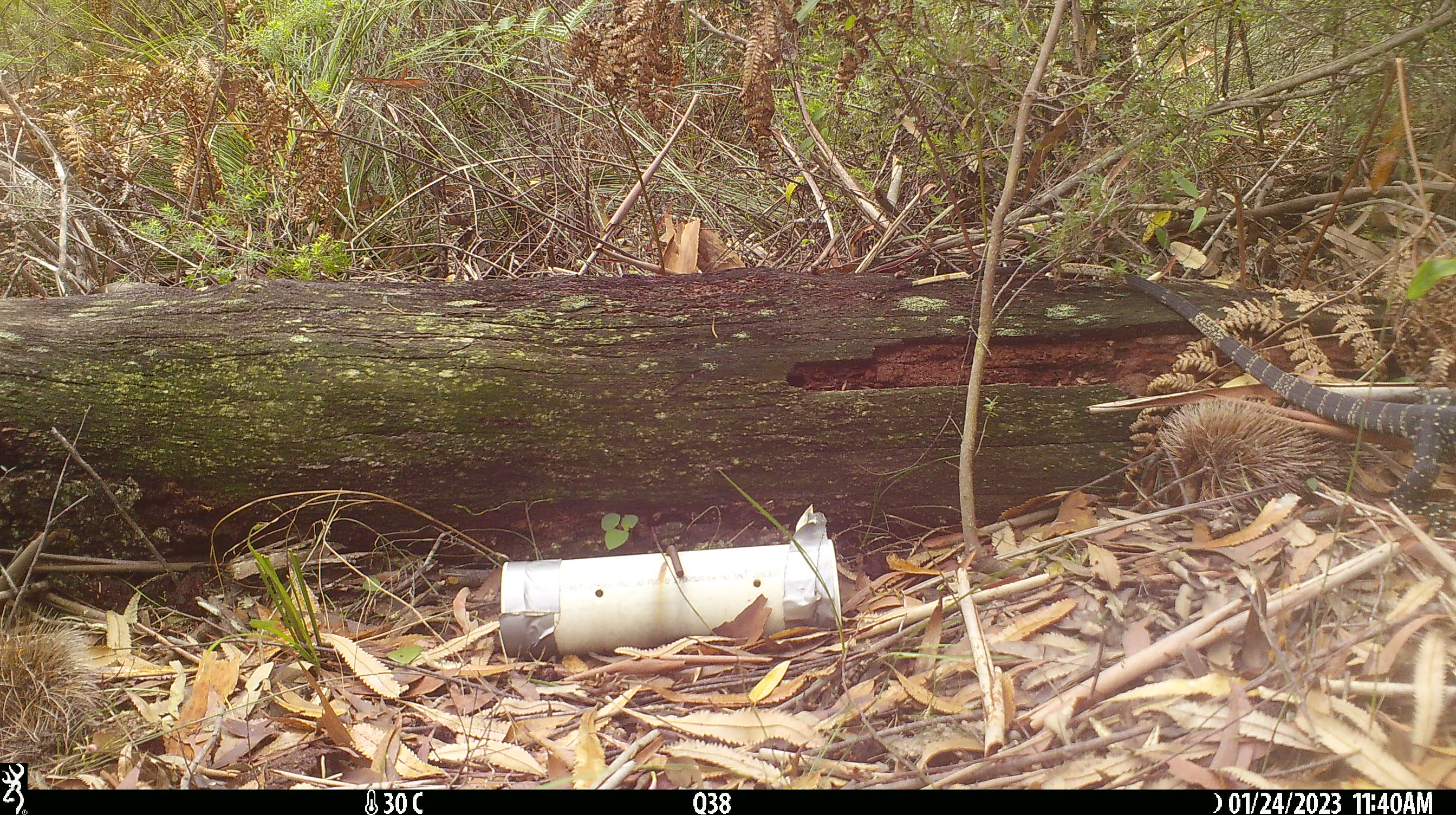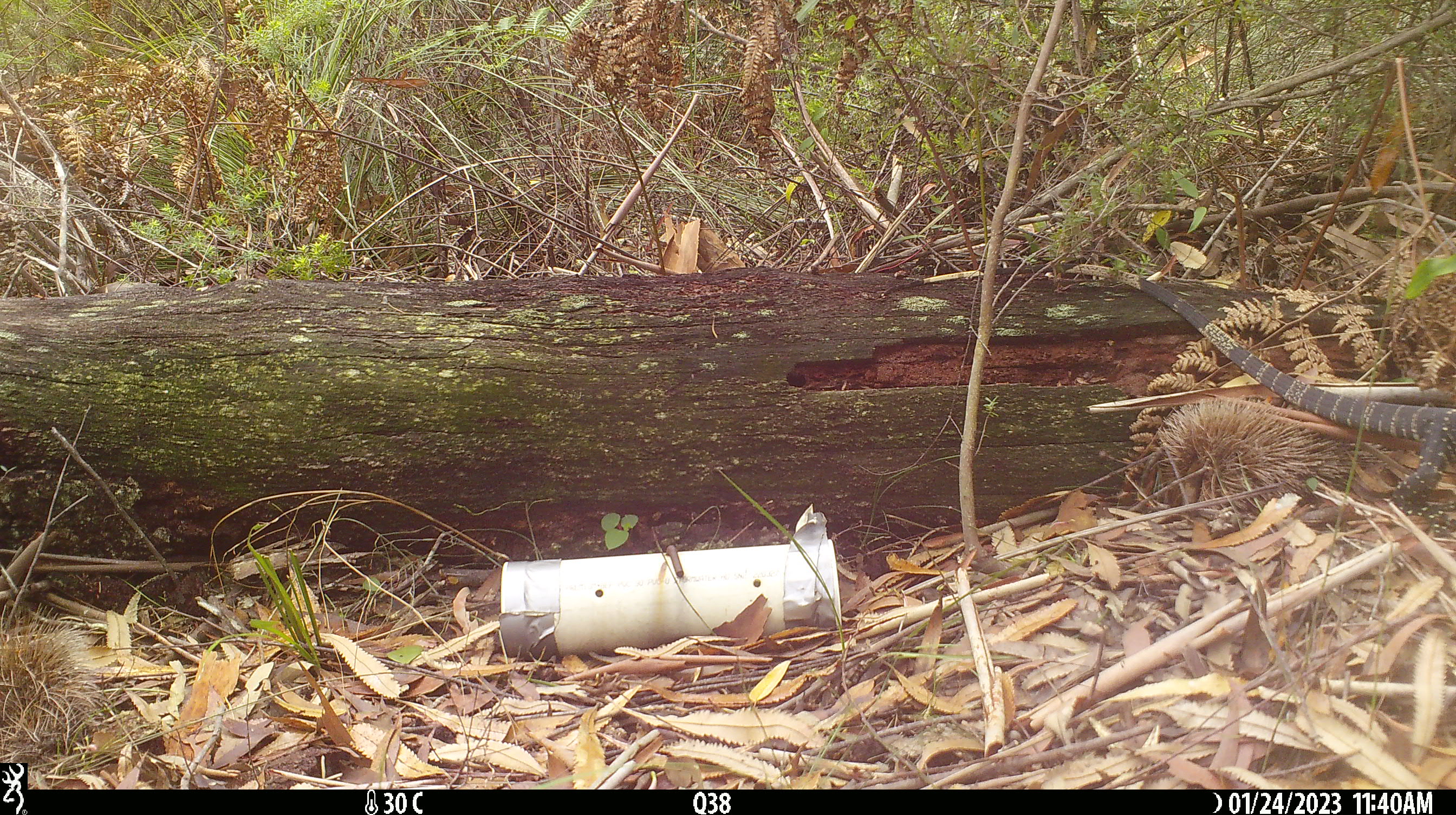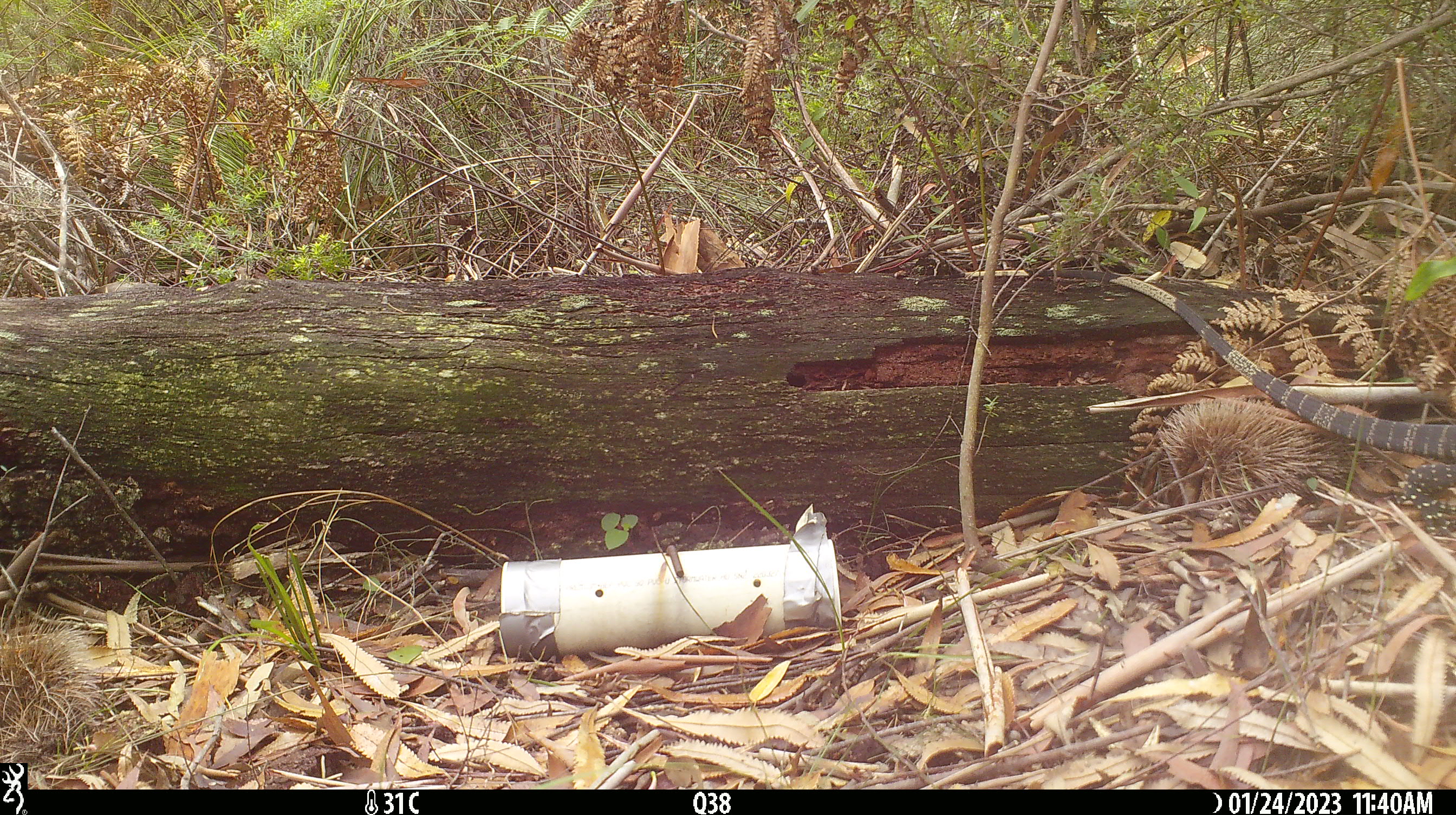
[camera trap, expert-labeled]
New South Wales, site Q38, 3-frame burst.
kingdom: Animalia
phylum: Chordata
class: Reptilia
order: Squamata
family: Varanidae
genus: Varanus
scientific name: Varanus varius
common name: lace monitor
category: goanna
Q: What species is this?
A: Goanna (lace monitor) (Varanus varius).